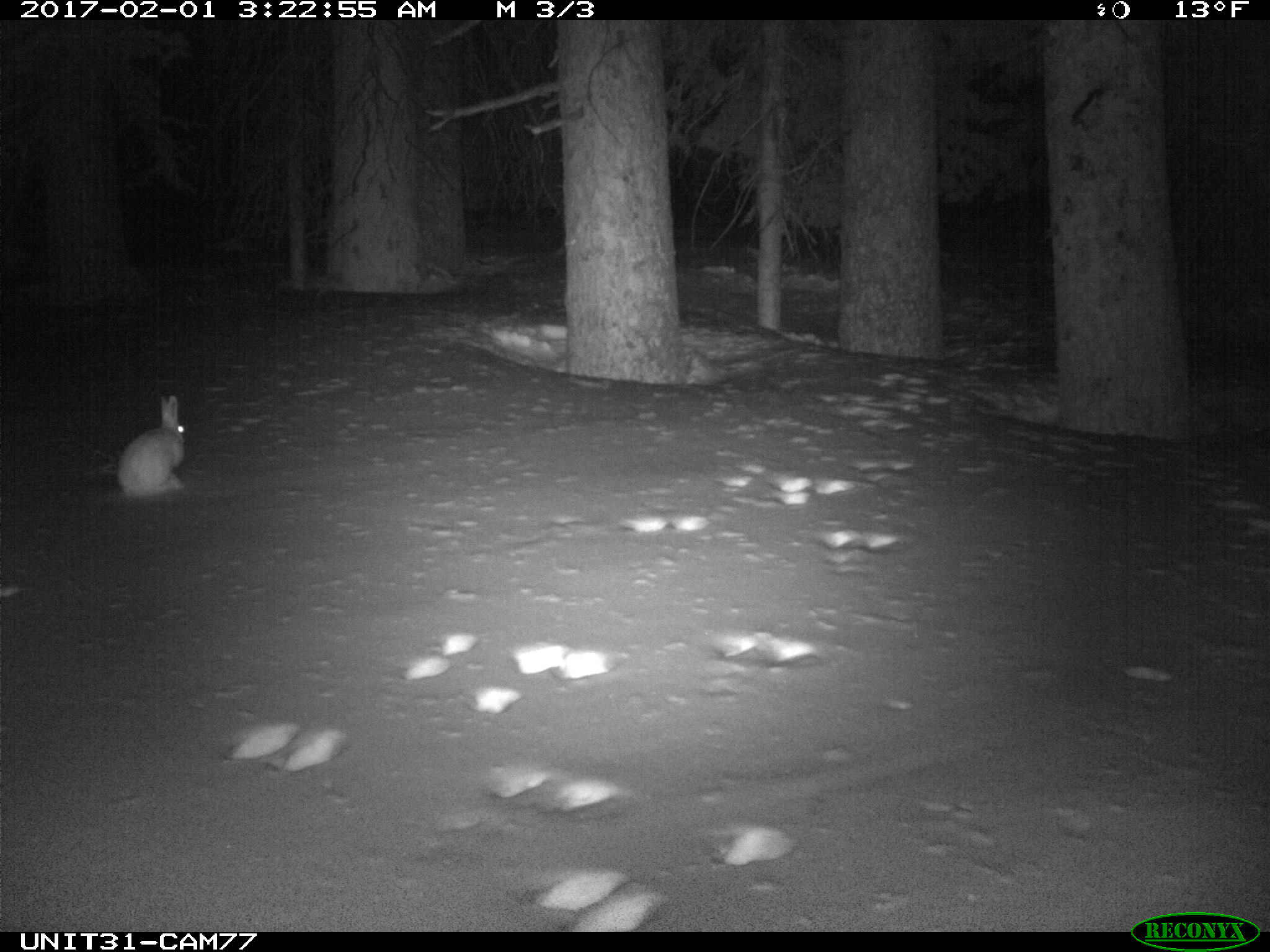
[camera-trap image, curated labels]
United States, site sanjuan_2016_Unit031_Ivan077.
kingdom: Animalia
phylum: Chordata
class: Mammalia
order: Lagomorpha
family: Leporidae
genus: Lepus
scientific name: Lepus americanus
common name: snowshoe hare